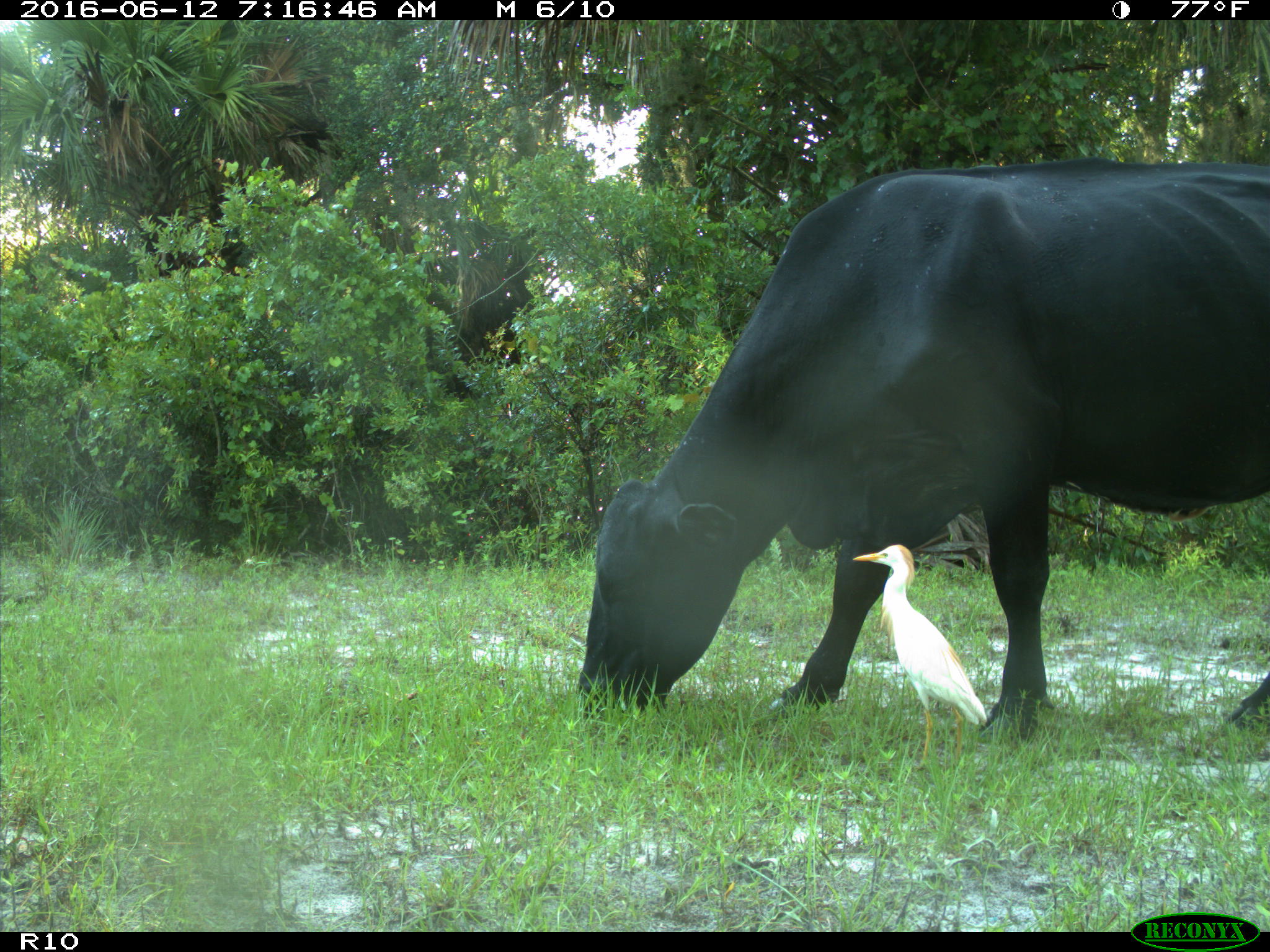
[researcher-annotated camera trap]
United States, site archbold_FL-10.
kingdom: Animalia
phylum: Chordata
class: Mammalia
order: Artiodactyla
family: Bovidae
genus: Bos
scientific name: Bos taurus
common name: domestic cow